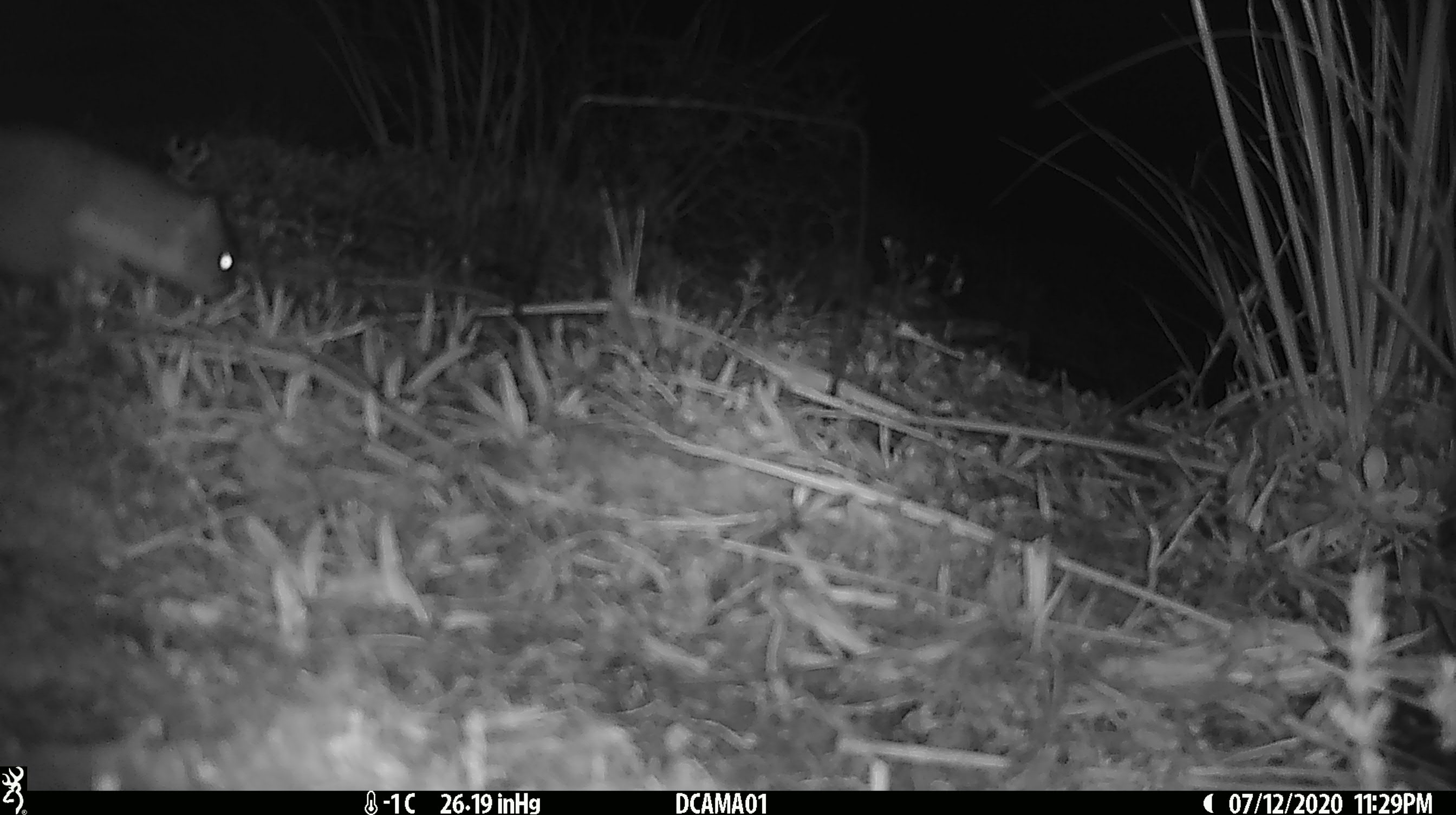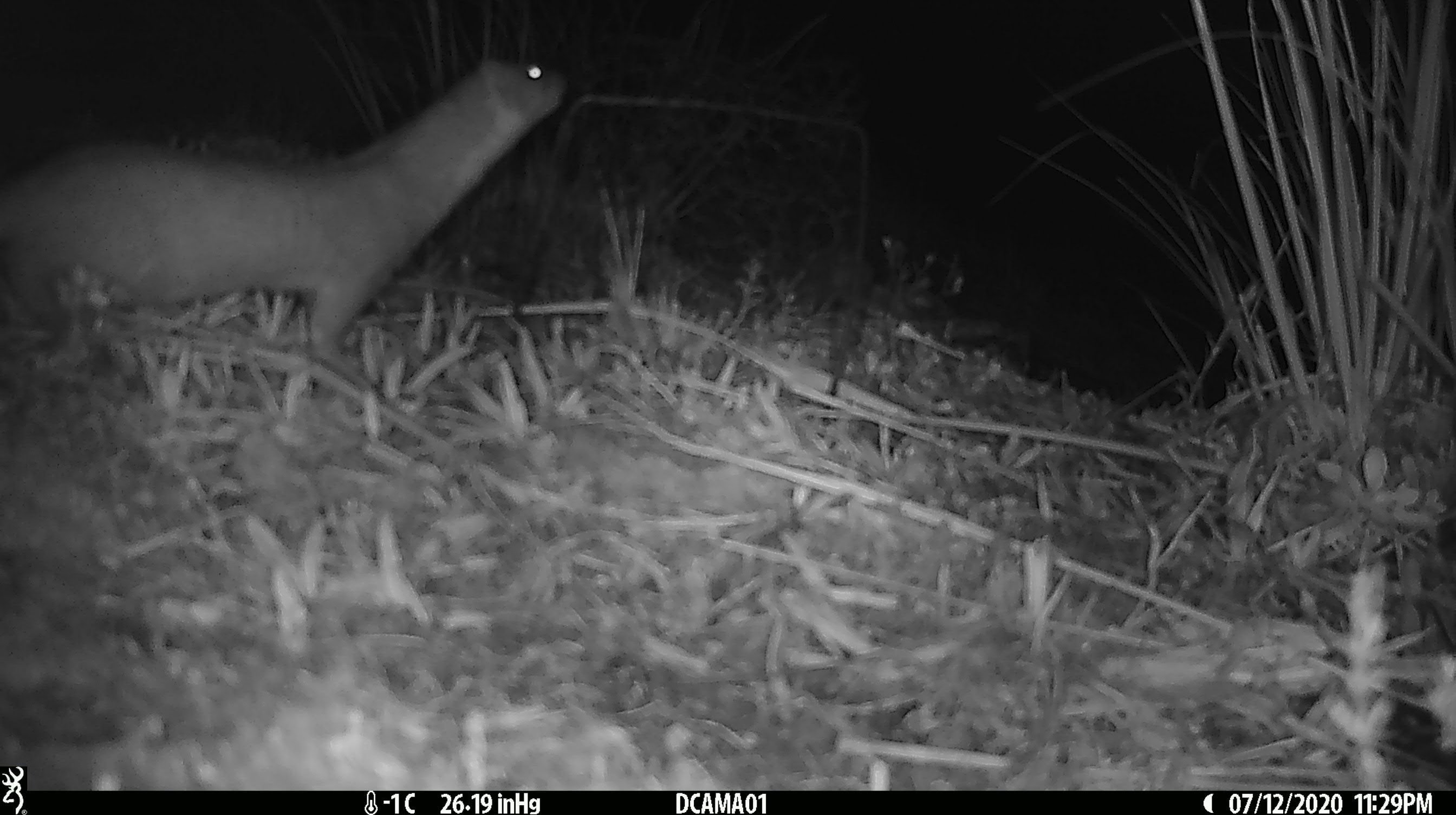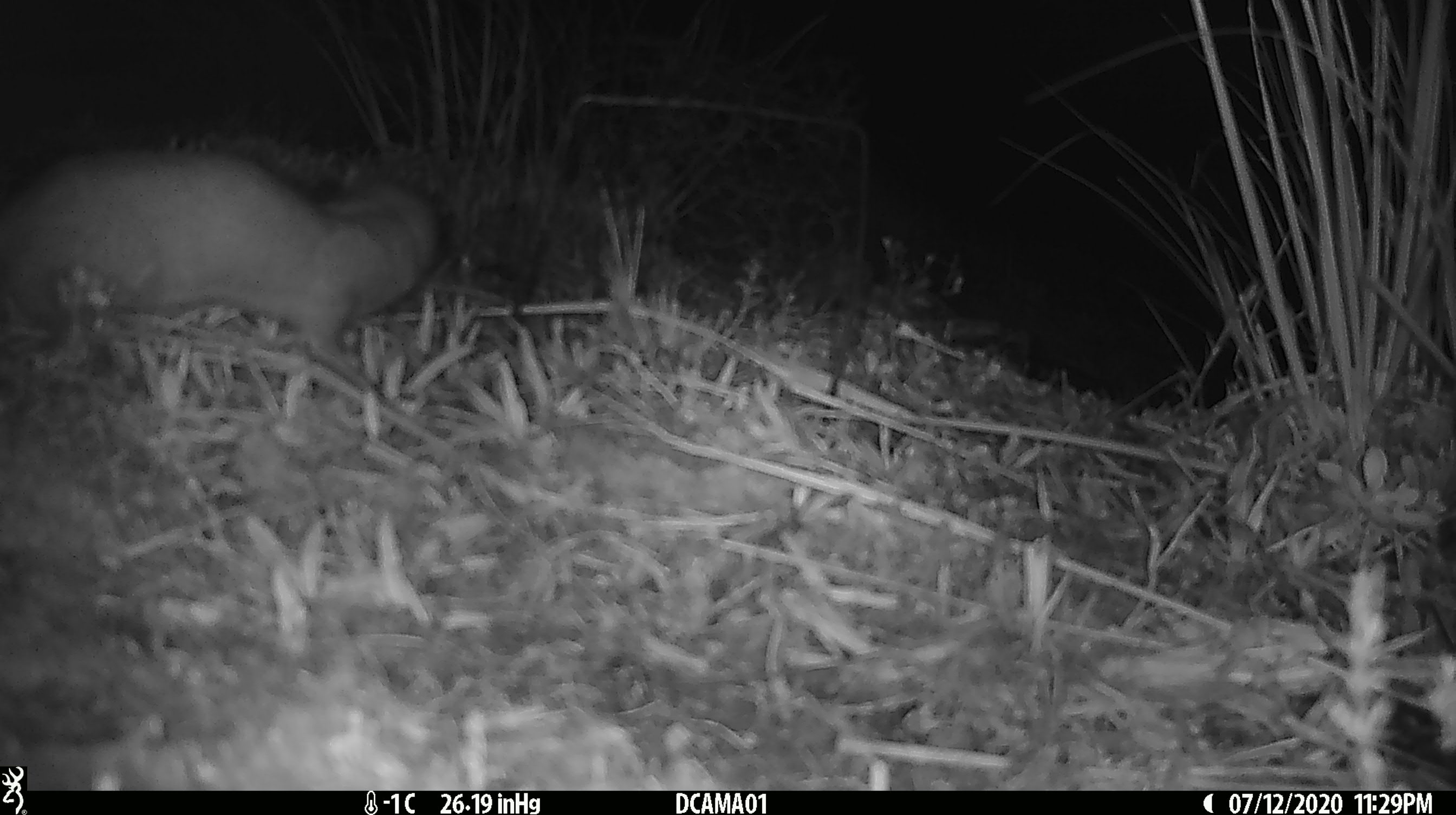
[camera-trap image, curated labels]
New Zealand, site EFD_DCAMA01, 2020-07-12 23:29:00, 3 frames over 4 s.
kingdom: Animalia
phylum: Chordata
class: Mammalia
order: Carnivora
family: Mustelidae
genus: Mustela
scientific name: Mustela erminea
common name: stoat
Stoat (Mustela erminea).